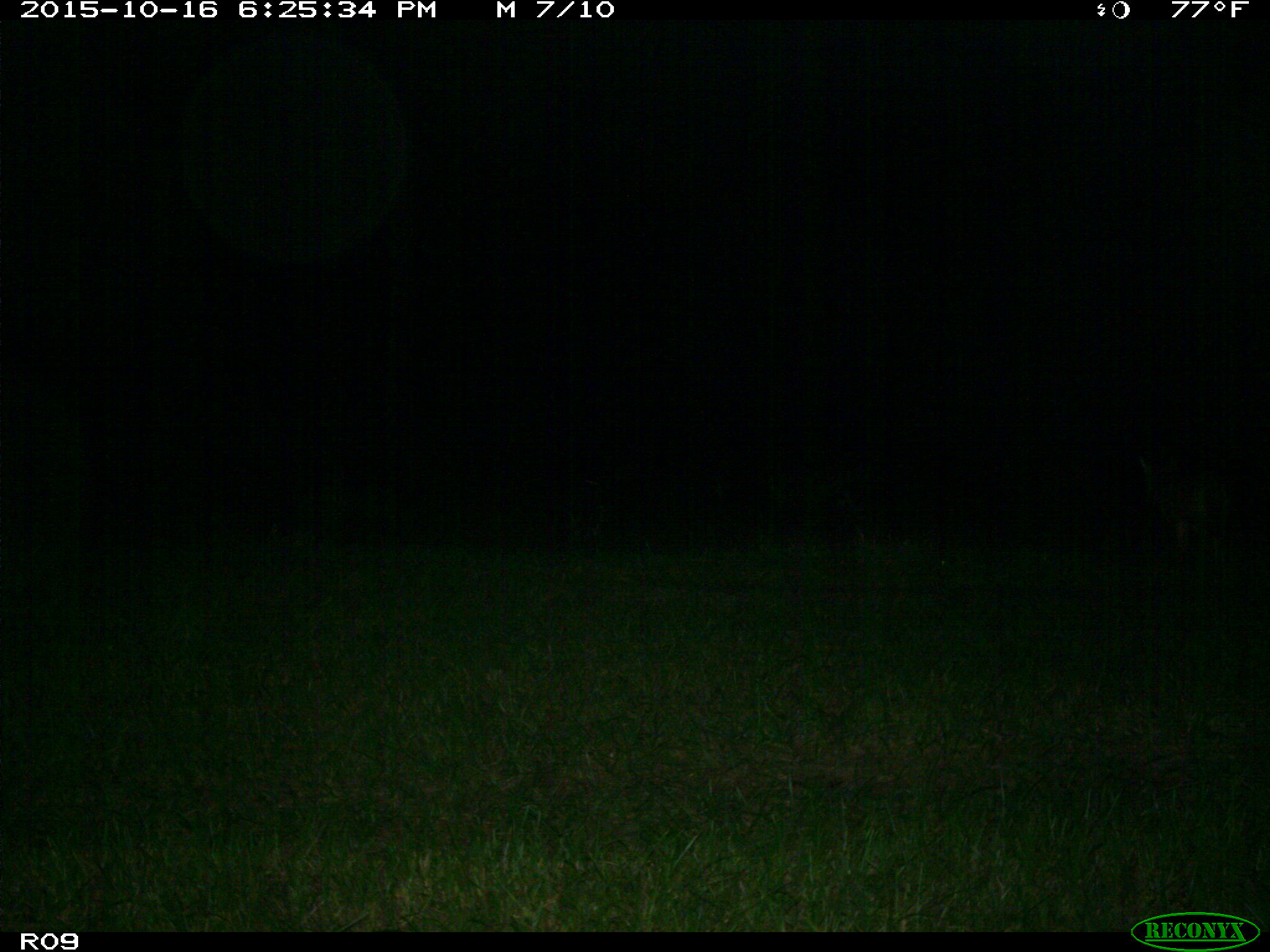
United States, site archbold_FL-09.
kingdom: Animalia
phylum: Chordata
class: Mammalia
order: Carnivora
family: Canidae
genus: Canis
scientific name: Canis latrans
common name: coyote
Canis latrans (coyote).